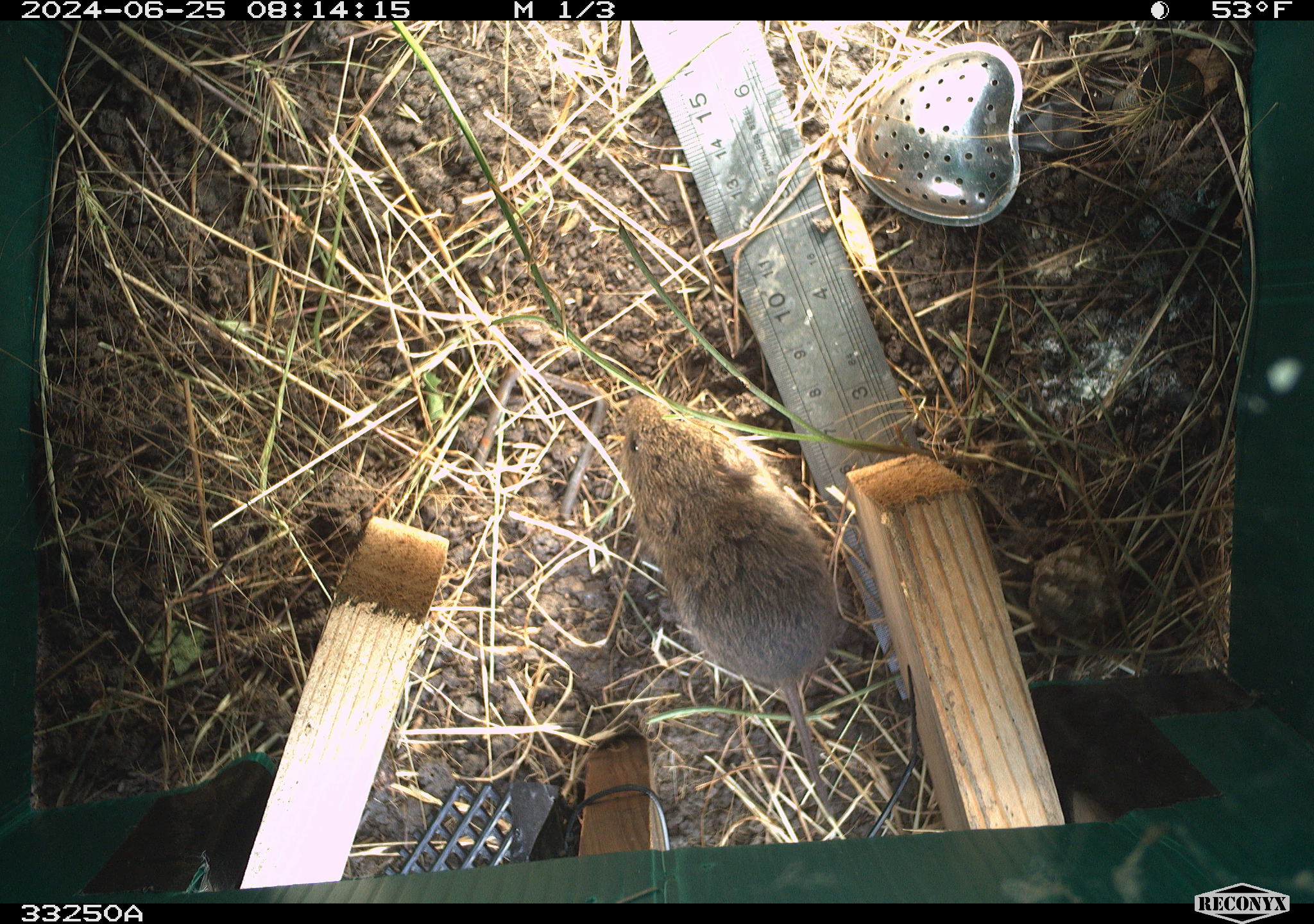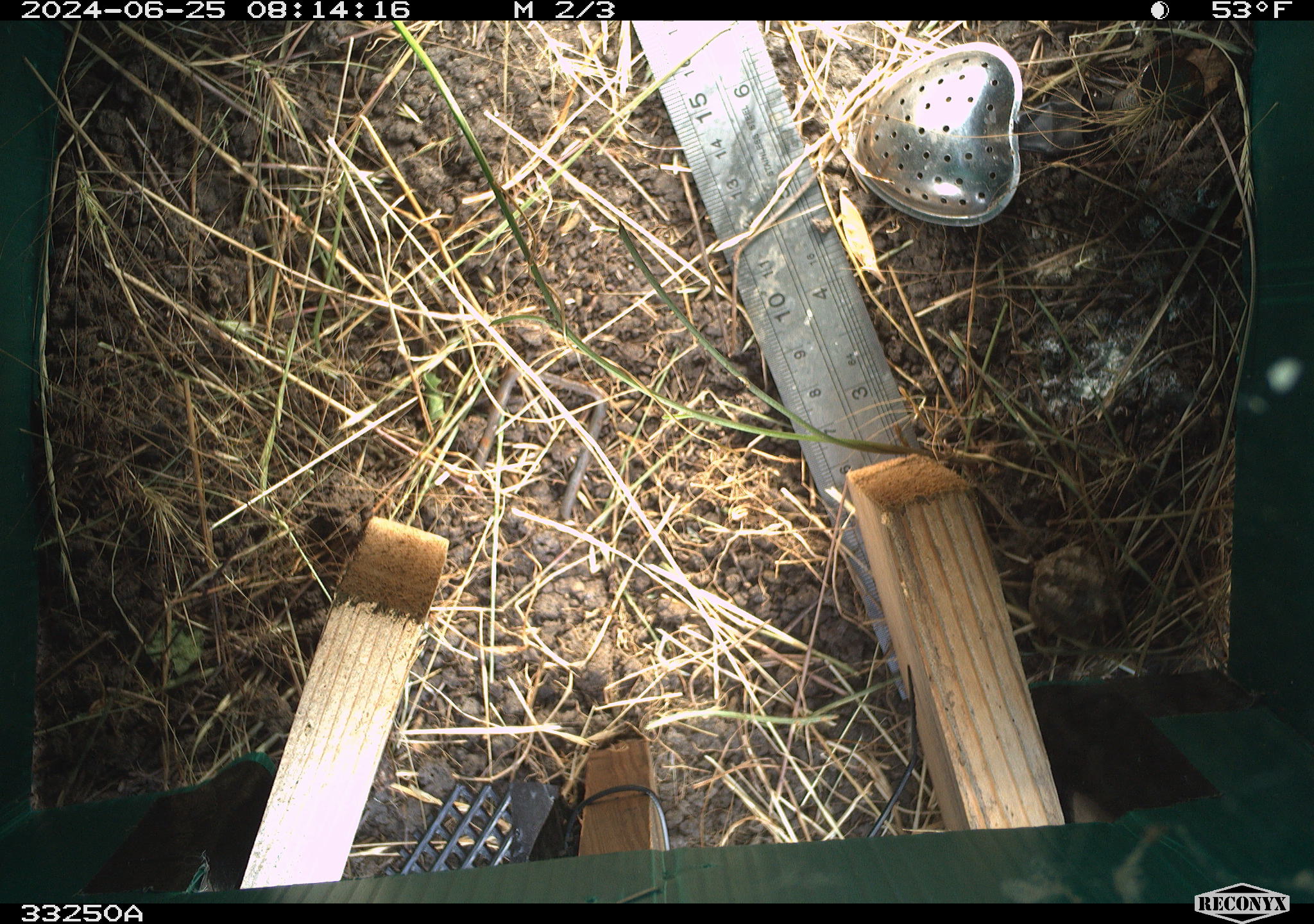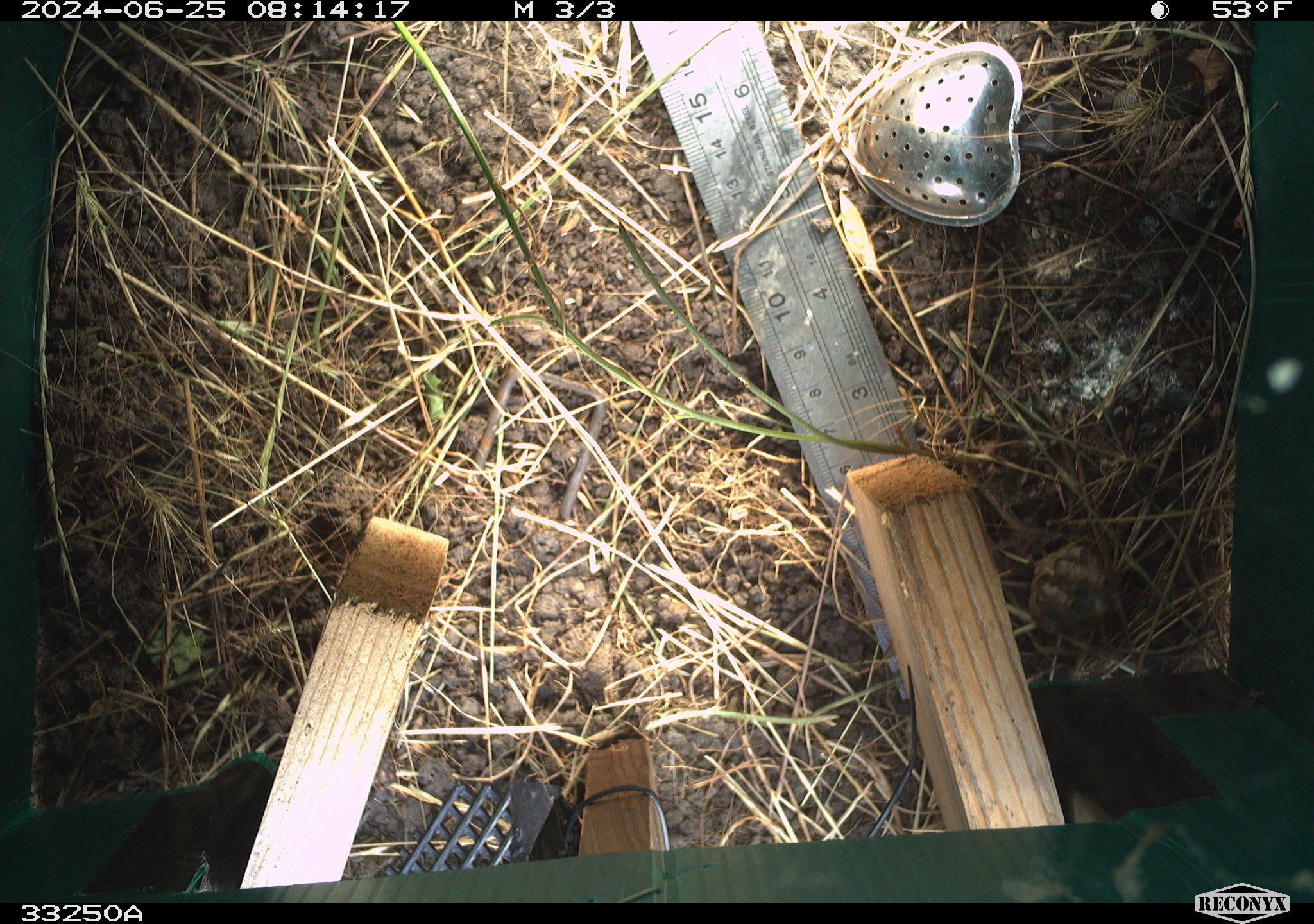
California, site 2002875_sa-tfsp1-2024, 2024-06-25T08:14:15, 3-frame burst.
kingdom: Animalia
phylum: Chordata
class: Mammalia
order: Rodentia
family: Cricetidae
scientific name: Arvicolinae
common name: voles, lemmings, and muskrats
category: arvicolinae subfamily